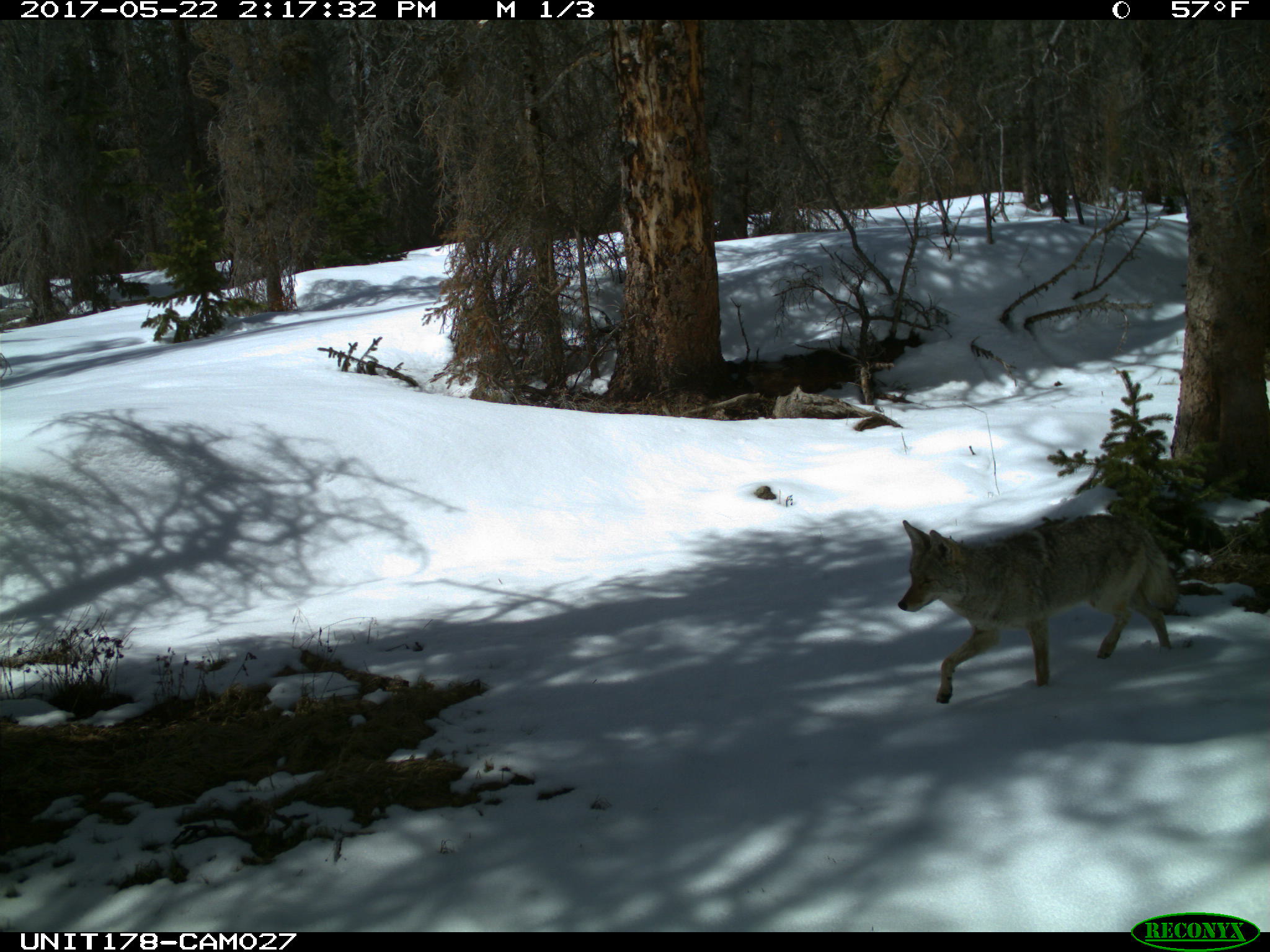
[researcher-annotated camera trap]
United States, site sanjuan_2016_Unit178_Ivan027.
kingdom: Animalia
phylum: Chordata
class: Mammalia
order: Carnivora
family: Canidae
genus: Canis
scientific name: Canis latrans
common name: coyote